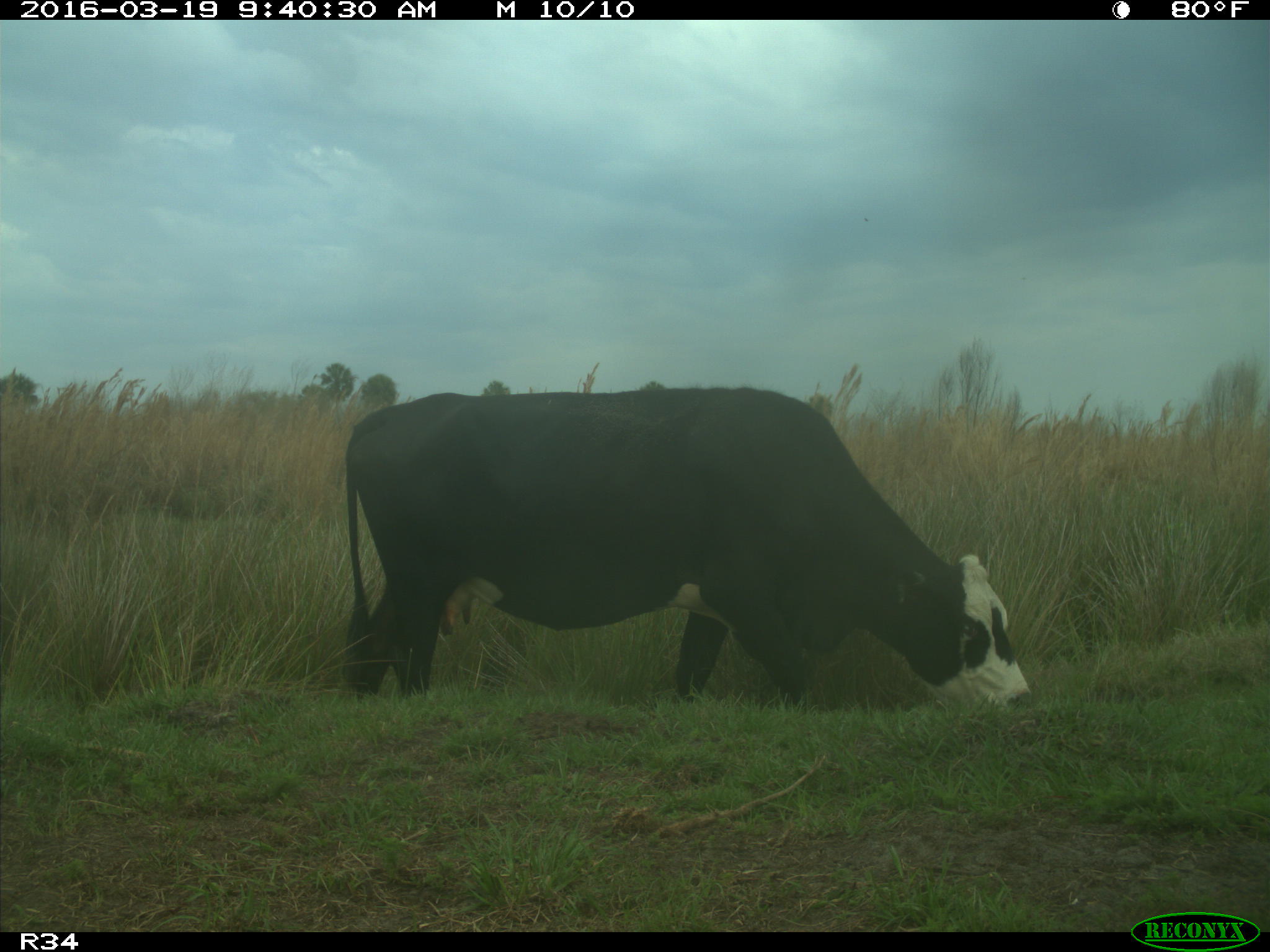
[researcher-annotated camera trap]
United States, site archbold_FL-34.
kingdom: Animalia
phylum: Chordata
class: Mammalia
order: Artiodactyla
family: Bovidae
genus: Bos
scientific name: Bos taurus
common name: domestic cow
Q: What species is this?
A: Bos taurus (domestic cow).